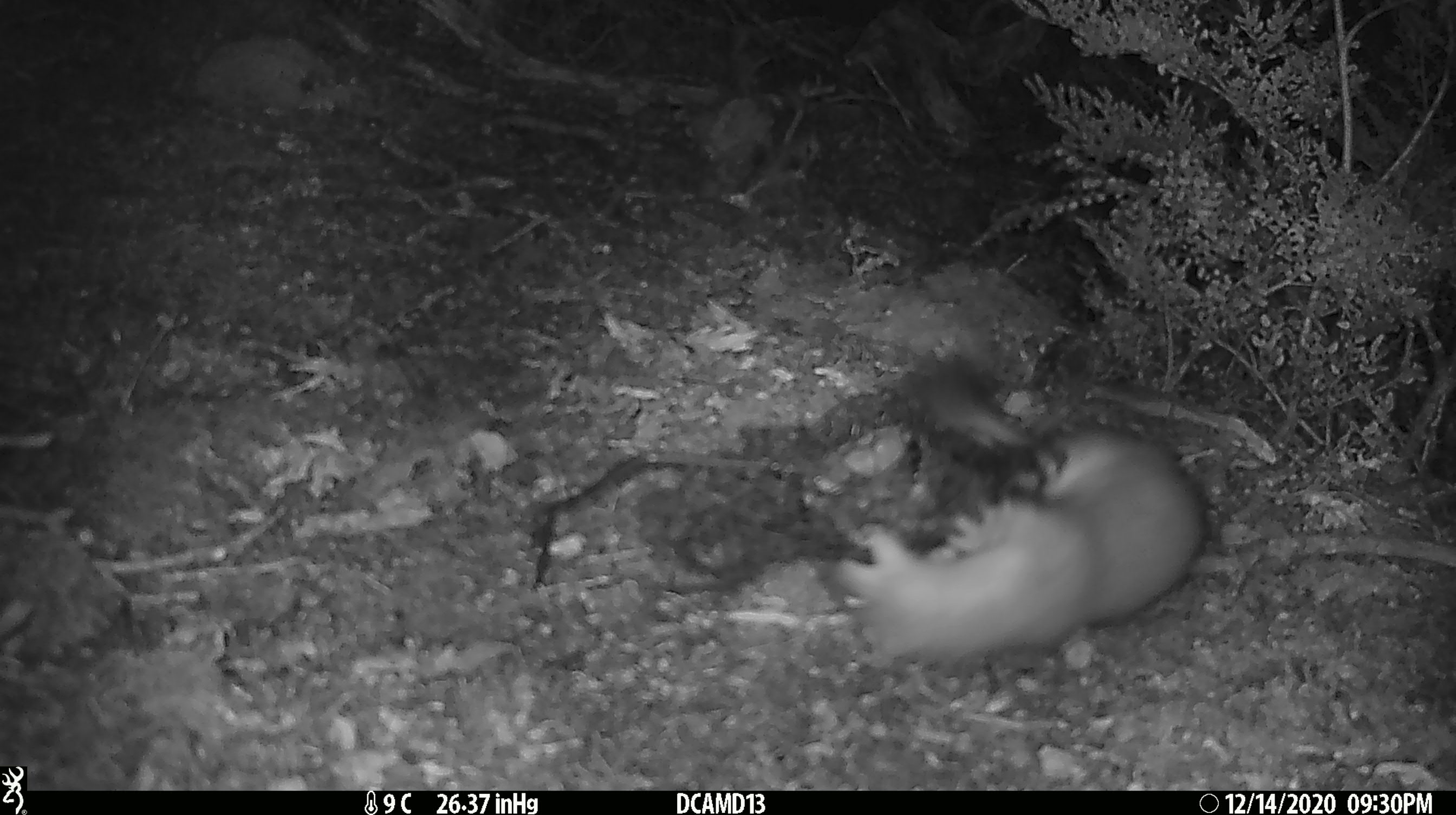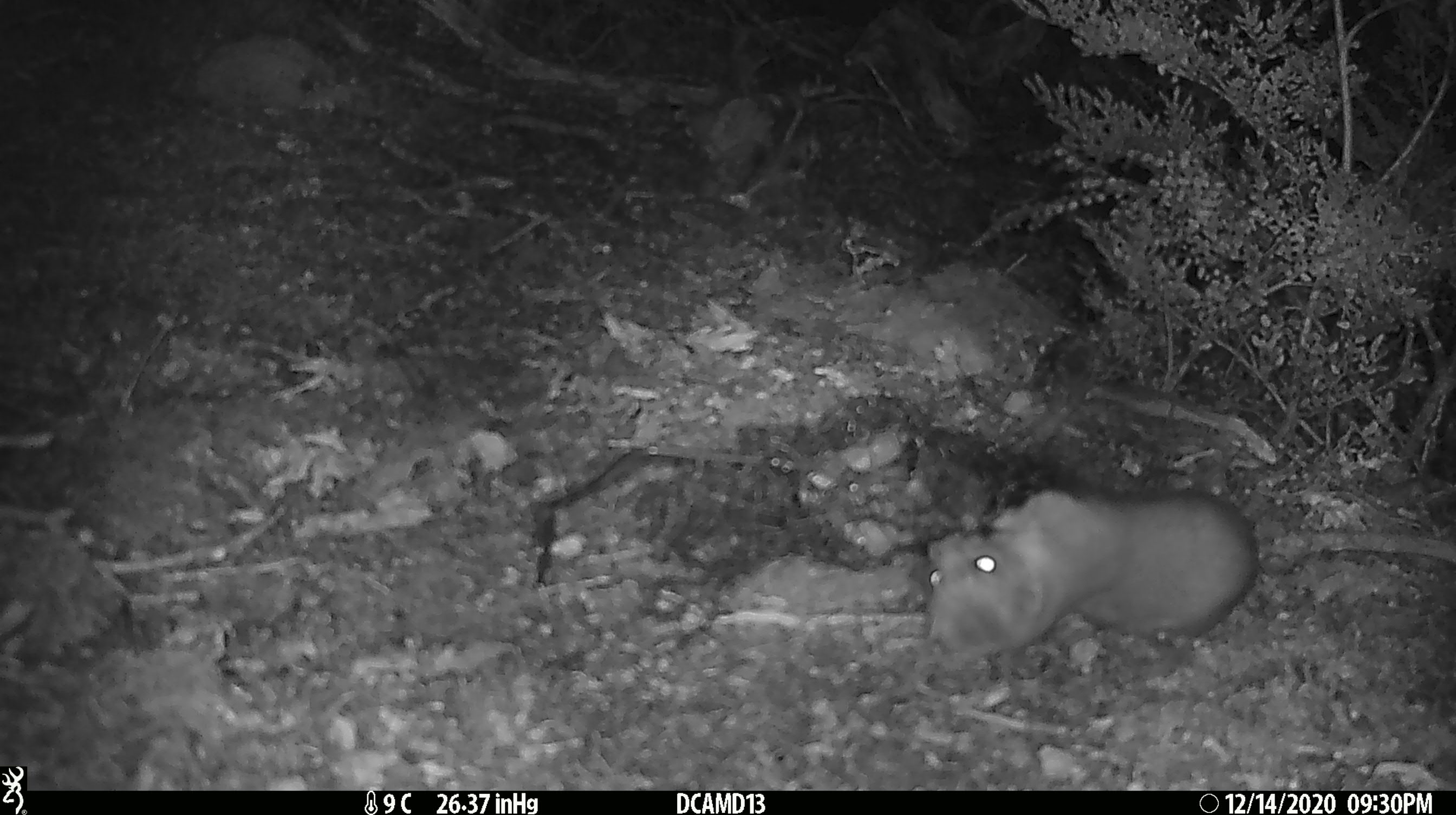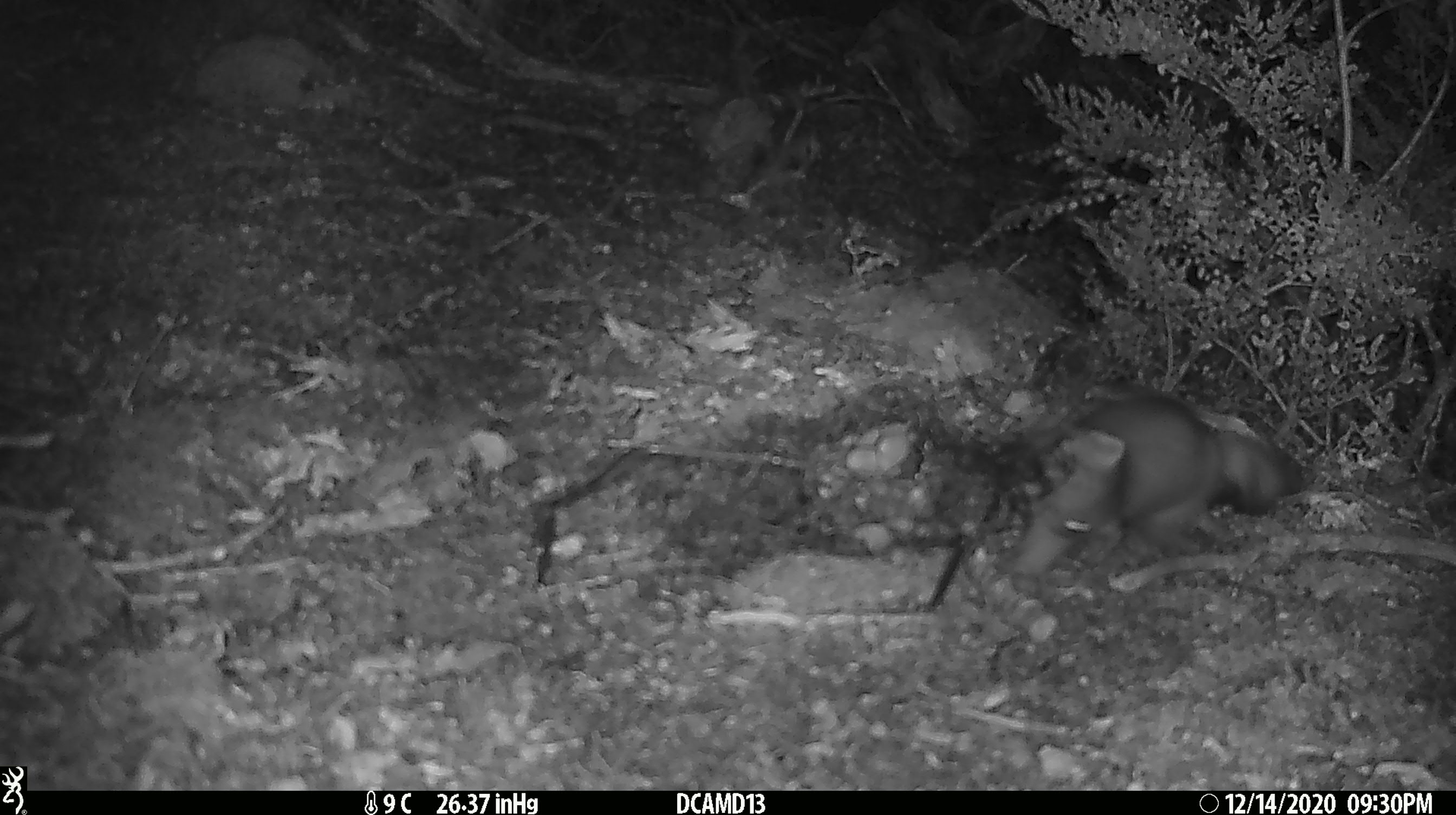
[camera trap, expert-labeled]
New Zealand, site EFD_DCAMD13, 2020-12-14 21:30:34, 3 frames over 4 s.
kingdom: Animalia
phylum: Chordata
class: Mammalia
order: Carnivora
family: Mustelidae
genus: Mustela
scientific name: Mustela erminea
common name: stoat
Stoat (Mustela erminea).